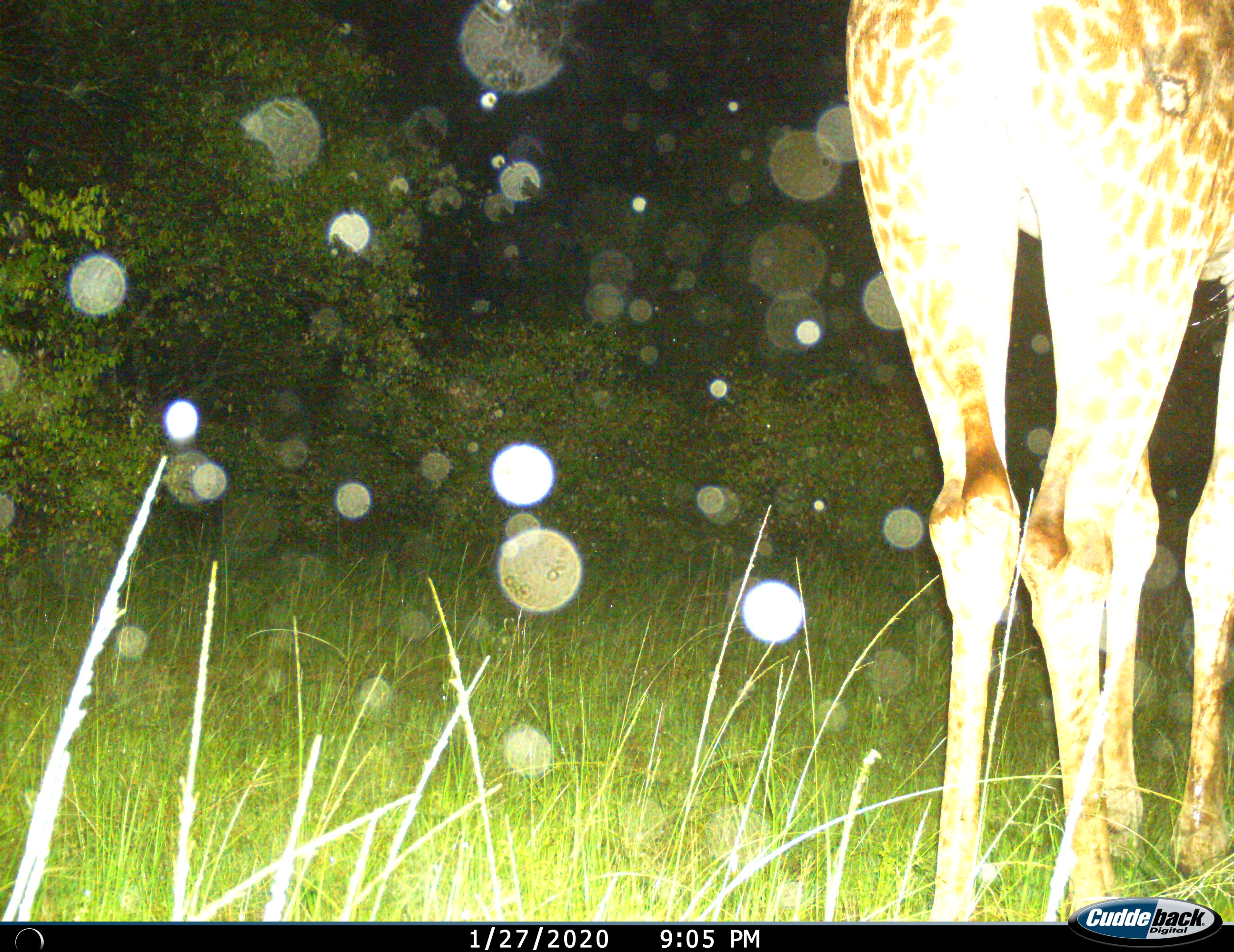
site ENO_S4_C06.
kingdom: Animalia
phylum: Chordata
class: Mammalia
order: Artiodactyla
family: Giraffidae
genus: Giraffa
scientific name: Giraffa camelopardalis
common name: giraffe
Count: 1.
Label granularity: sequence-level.